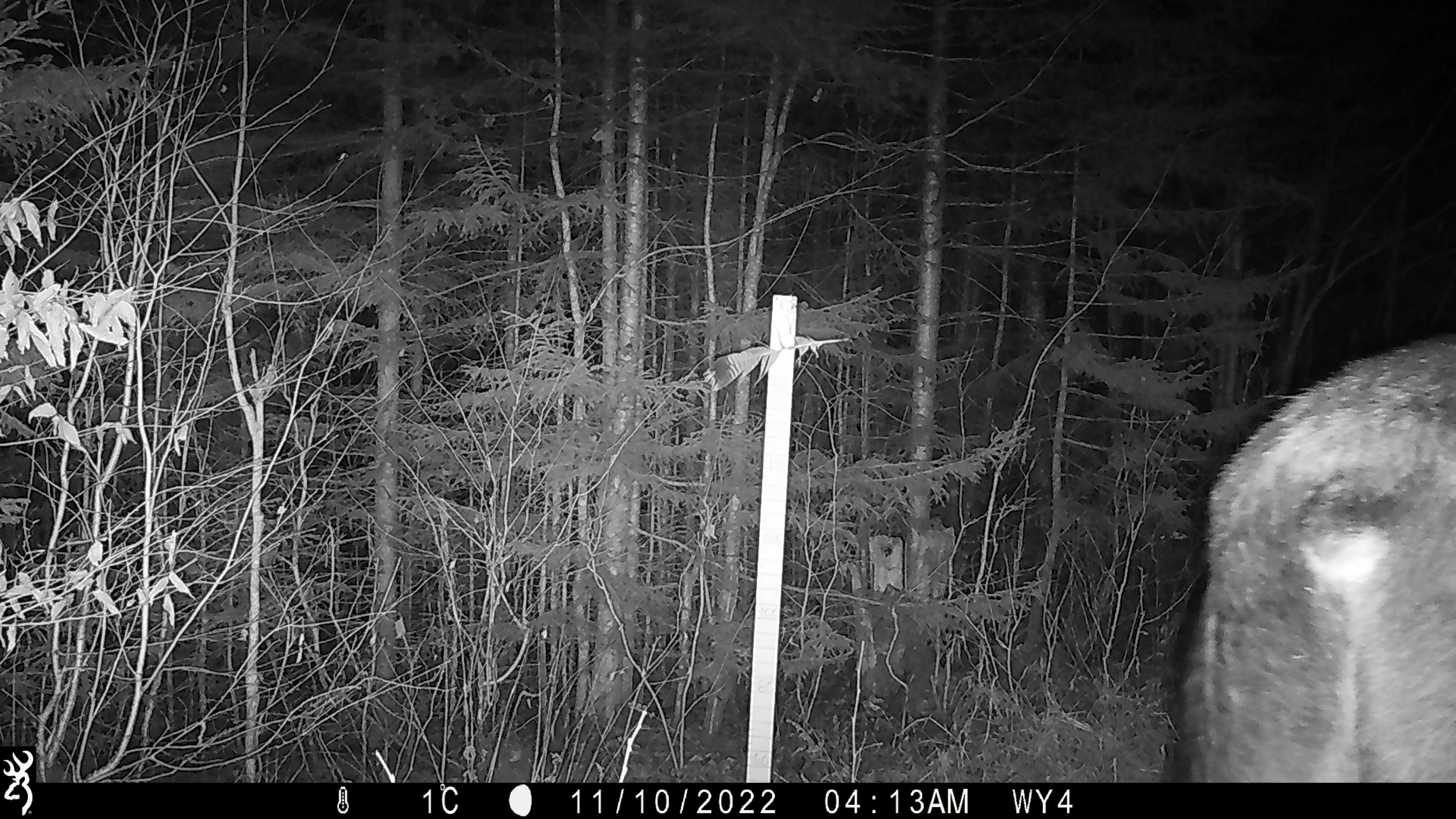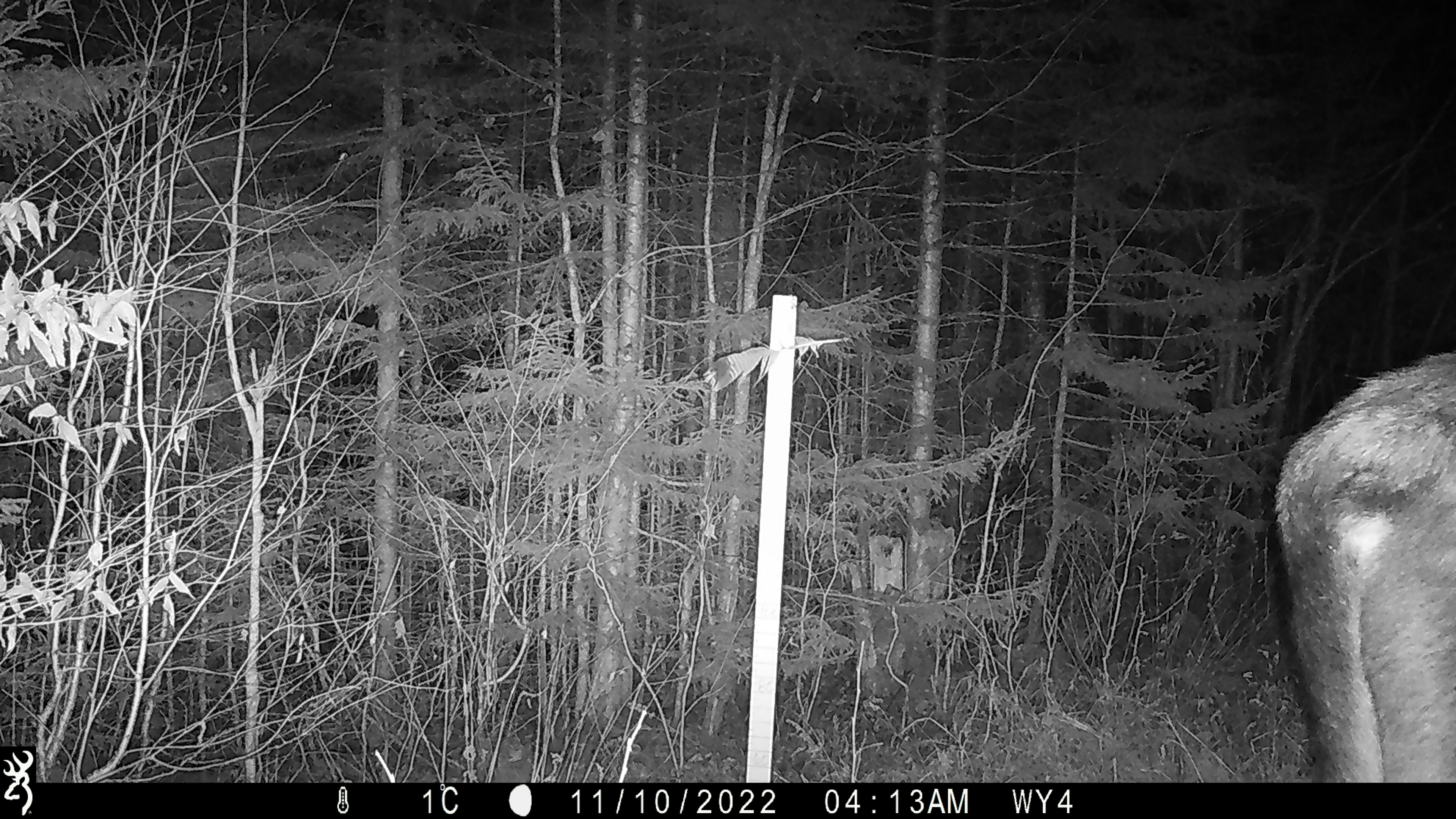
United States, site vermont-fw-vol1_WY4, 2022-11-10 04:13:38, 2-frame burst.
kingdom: Animalia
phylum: Chordata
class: Mammalia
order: Artiodactyla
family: Cervidae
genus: Alces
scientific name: Alces alces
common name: moose